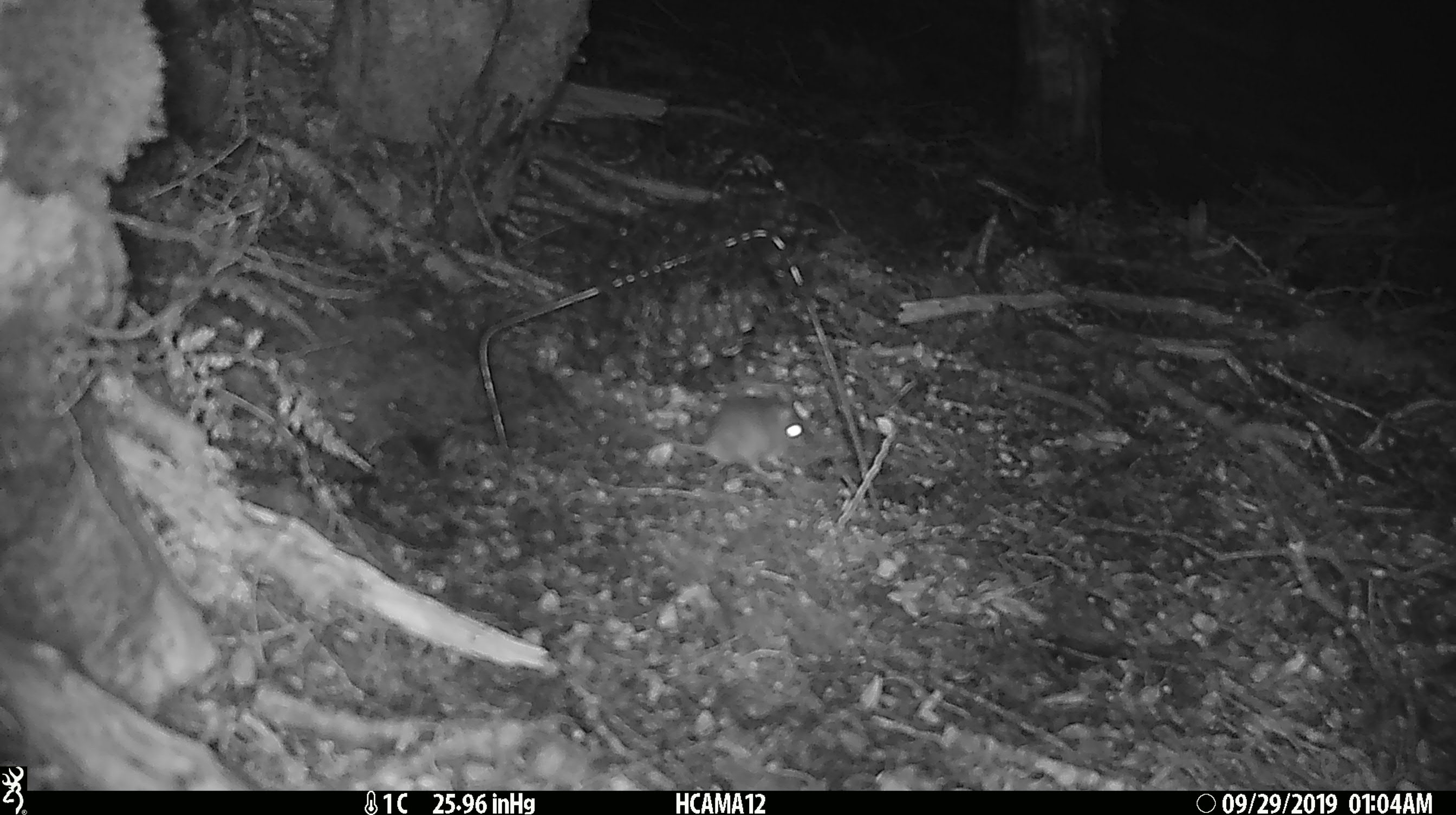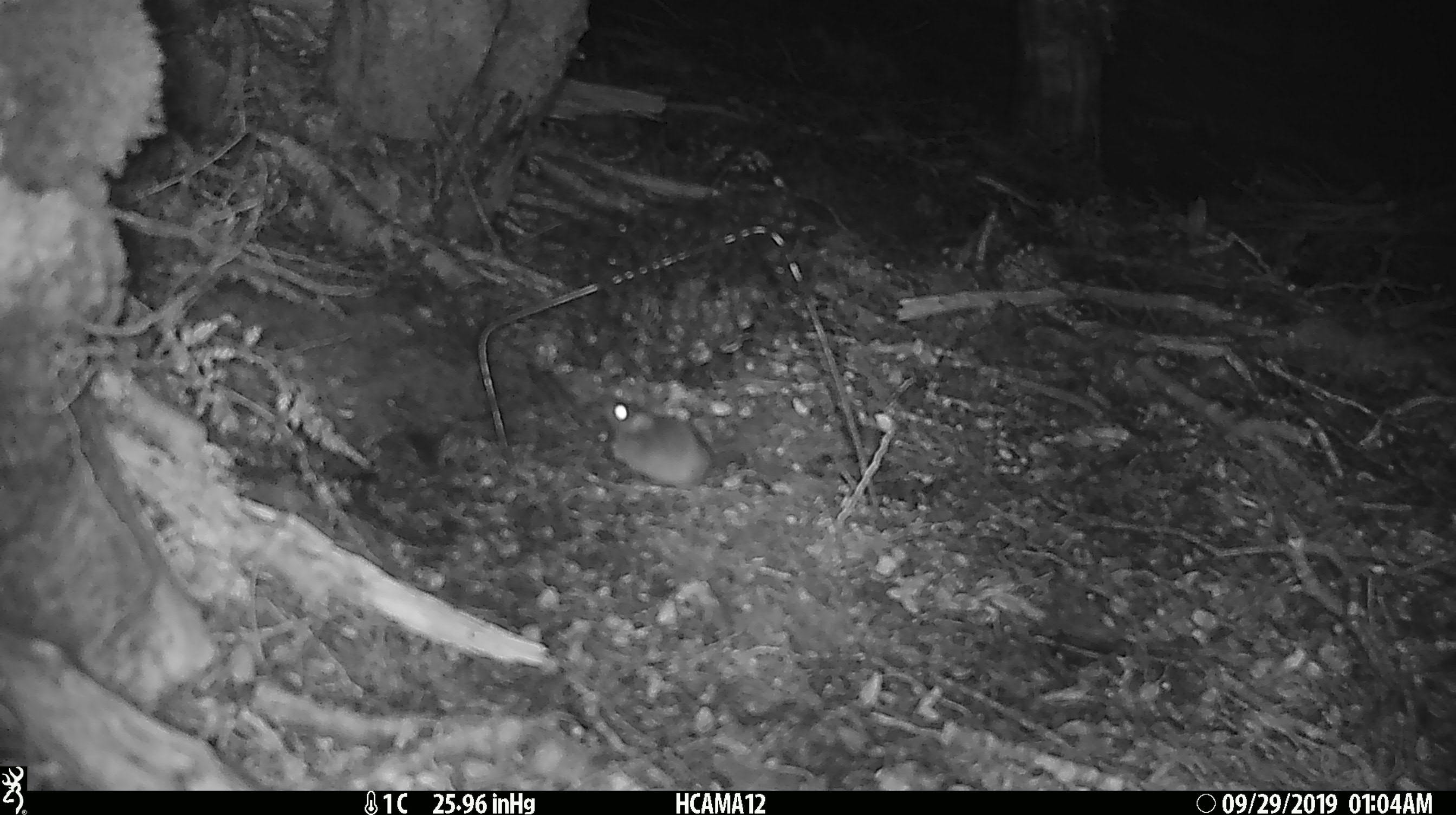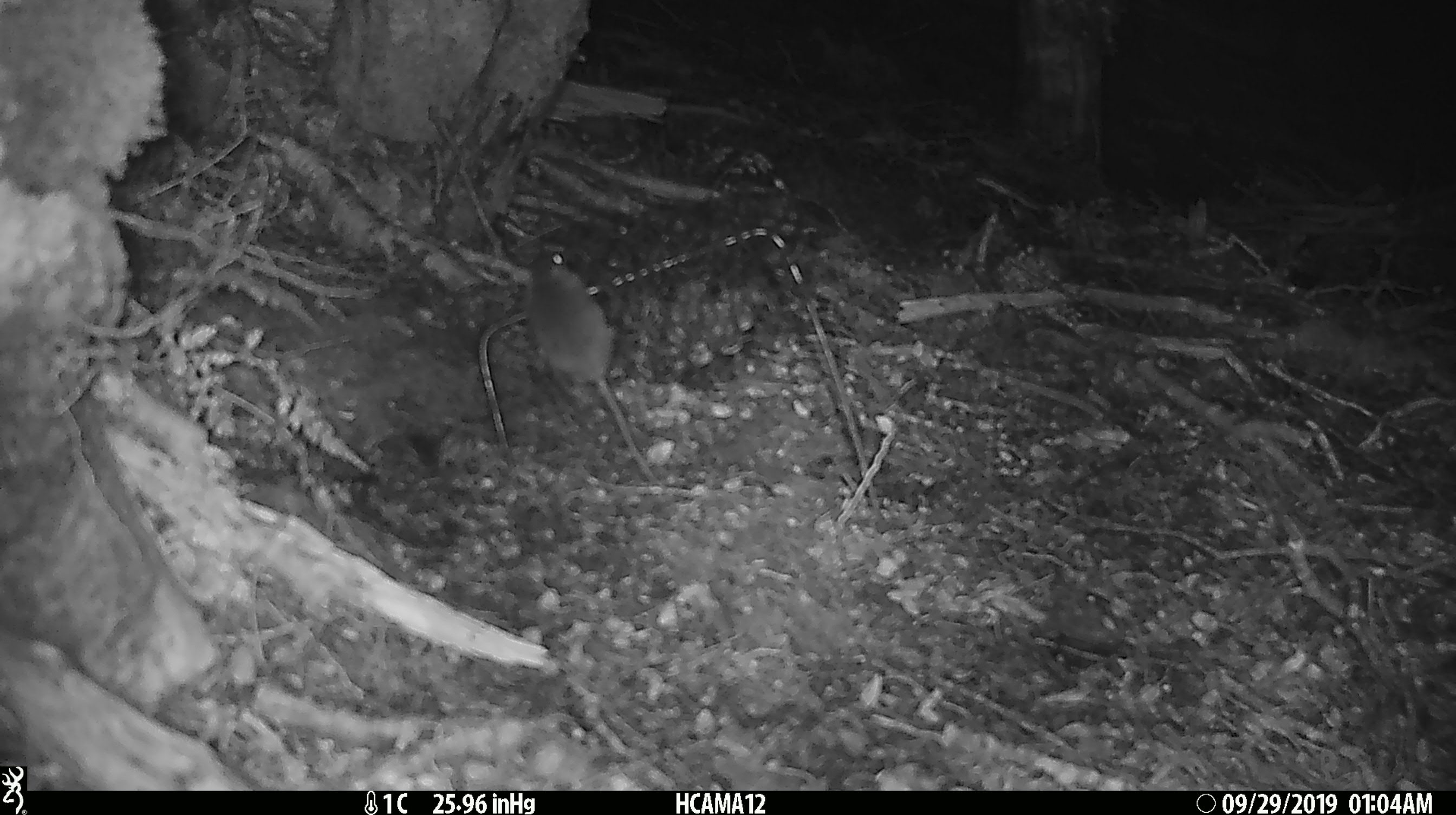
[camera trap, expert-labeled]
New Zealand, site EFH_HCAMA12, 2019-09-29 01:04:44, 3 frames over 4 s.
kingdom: Animalia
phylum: Chordata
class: Mammalia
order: Rodentia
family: Muridae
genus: Mus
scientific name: Mus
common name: mouse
Mouse (Mus).